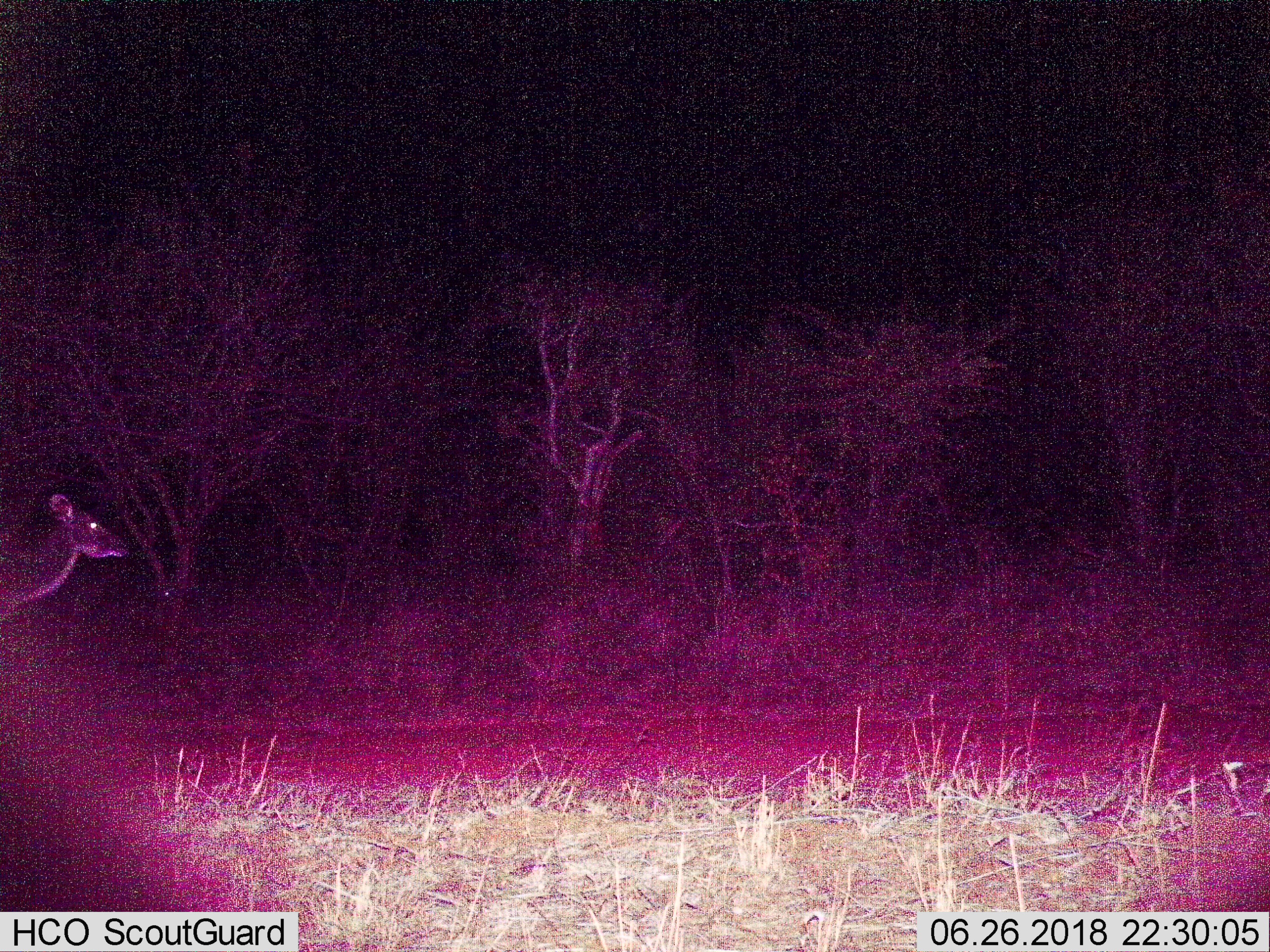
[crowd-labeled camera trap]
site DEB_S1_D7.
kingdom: Animalia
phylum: Chordata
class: Mammalia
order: Artiodactyla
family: Bovidae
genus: Tragelaphus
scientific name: Tragelaphus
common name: kudu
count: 1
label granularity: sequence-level